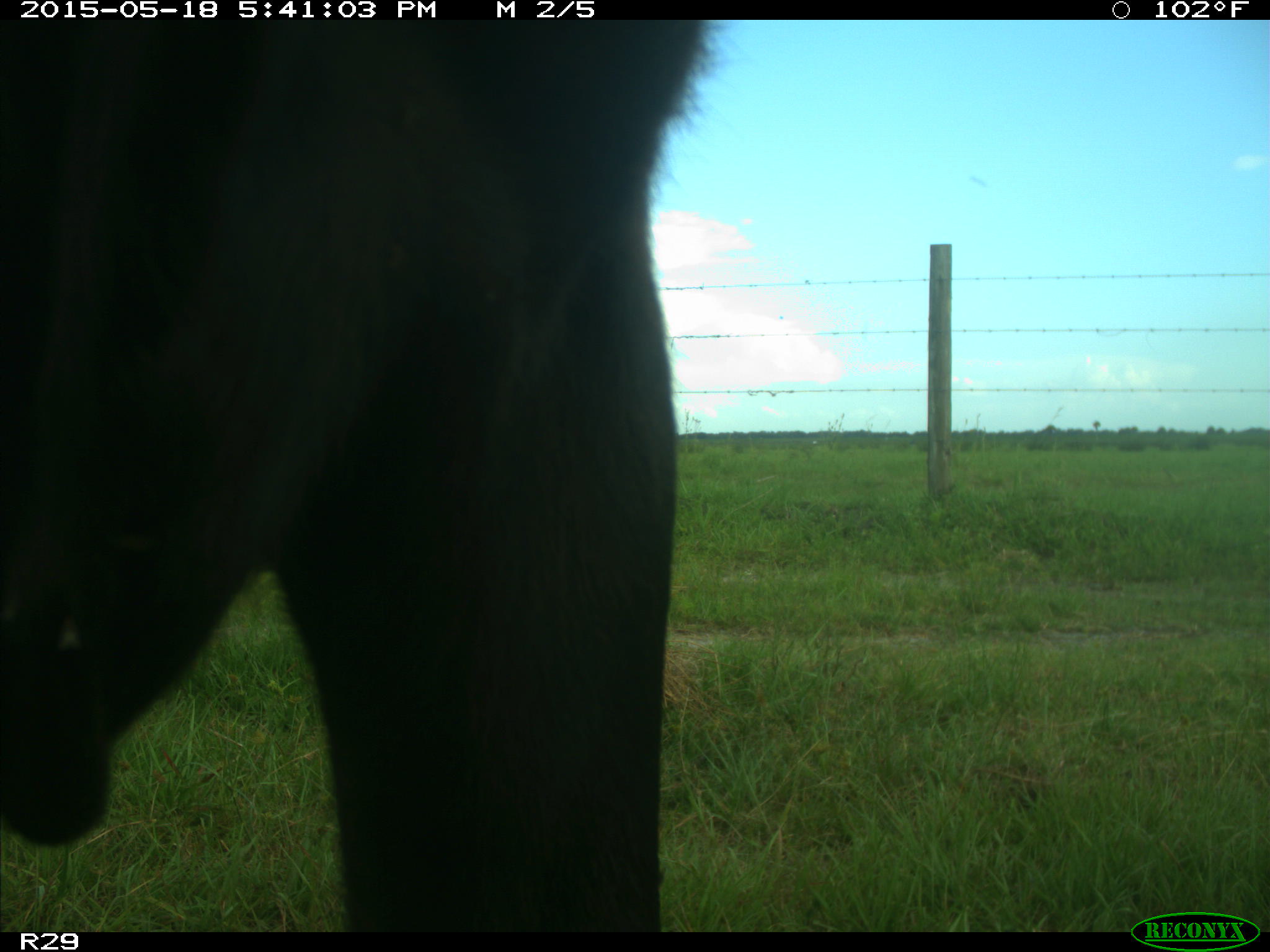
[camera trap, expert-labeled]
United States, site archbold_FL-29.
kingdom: Animalia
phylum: Chordata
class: Mammalia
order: Artiodactyla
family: Bovidae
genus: Bos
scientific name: Bos taurus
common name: domestic cow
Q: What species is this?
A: Bos taurus (domestic cow).